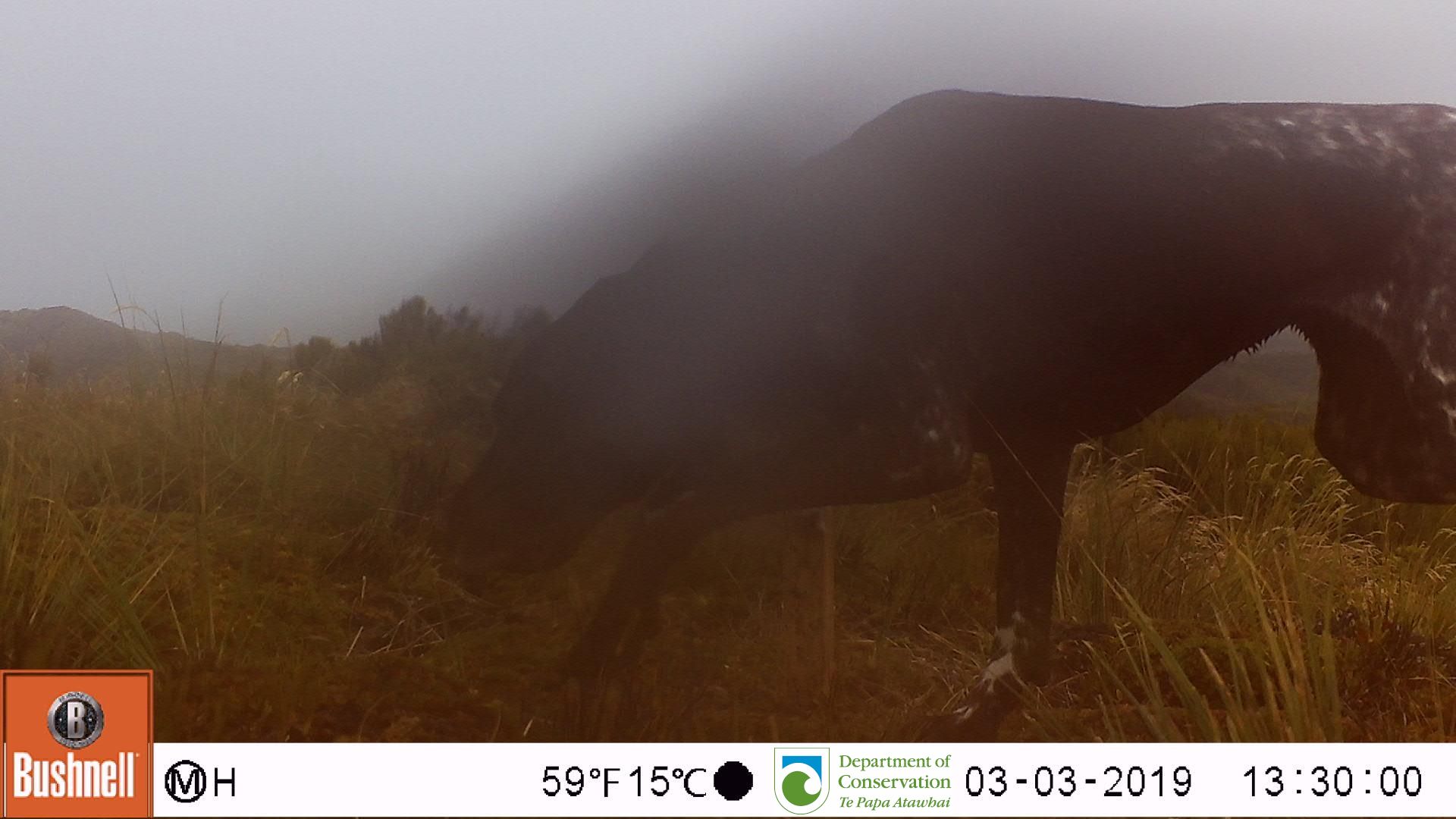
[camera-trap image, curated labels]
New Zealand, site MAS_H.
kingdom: Animalia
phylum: Chordata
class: Mammalia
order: Carnivora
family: Canidae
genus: Canis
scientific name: Canis familiaris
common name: domestic dog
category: dog